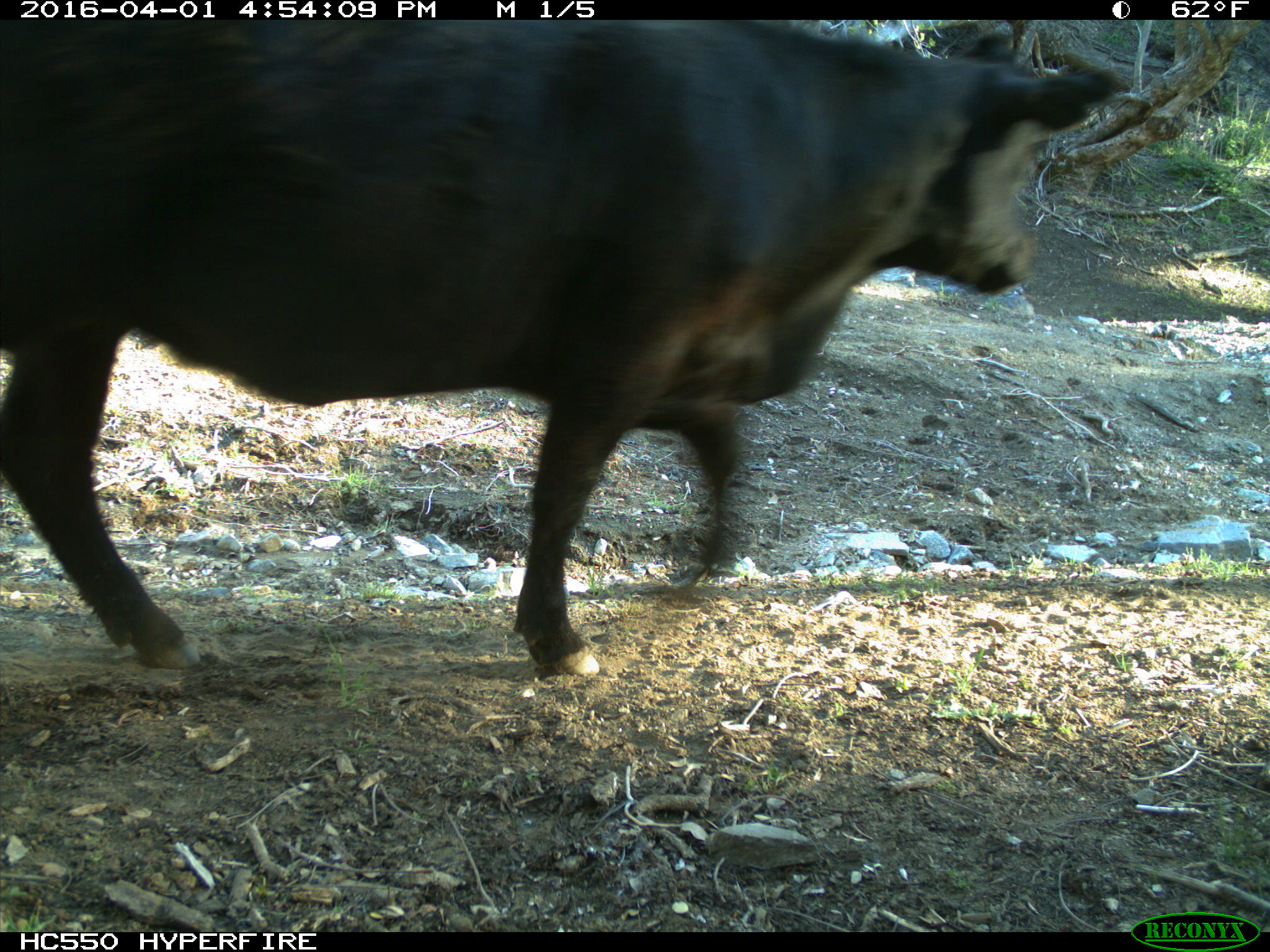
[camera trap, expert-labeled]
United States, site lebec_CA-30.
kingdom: Animalia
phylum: Chordata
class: Mammalia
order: Artiodactyla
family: Bovidae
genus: Bos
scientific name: Bos taurus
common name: domestic cow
Bos taurus (domestic cow).